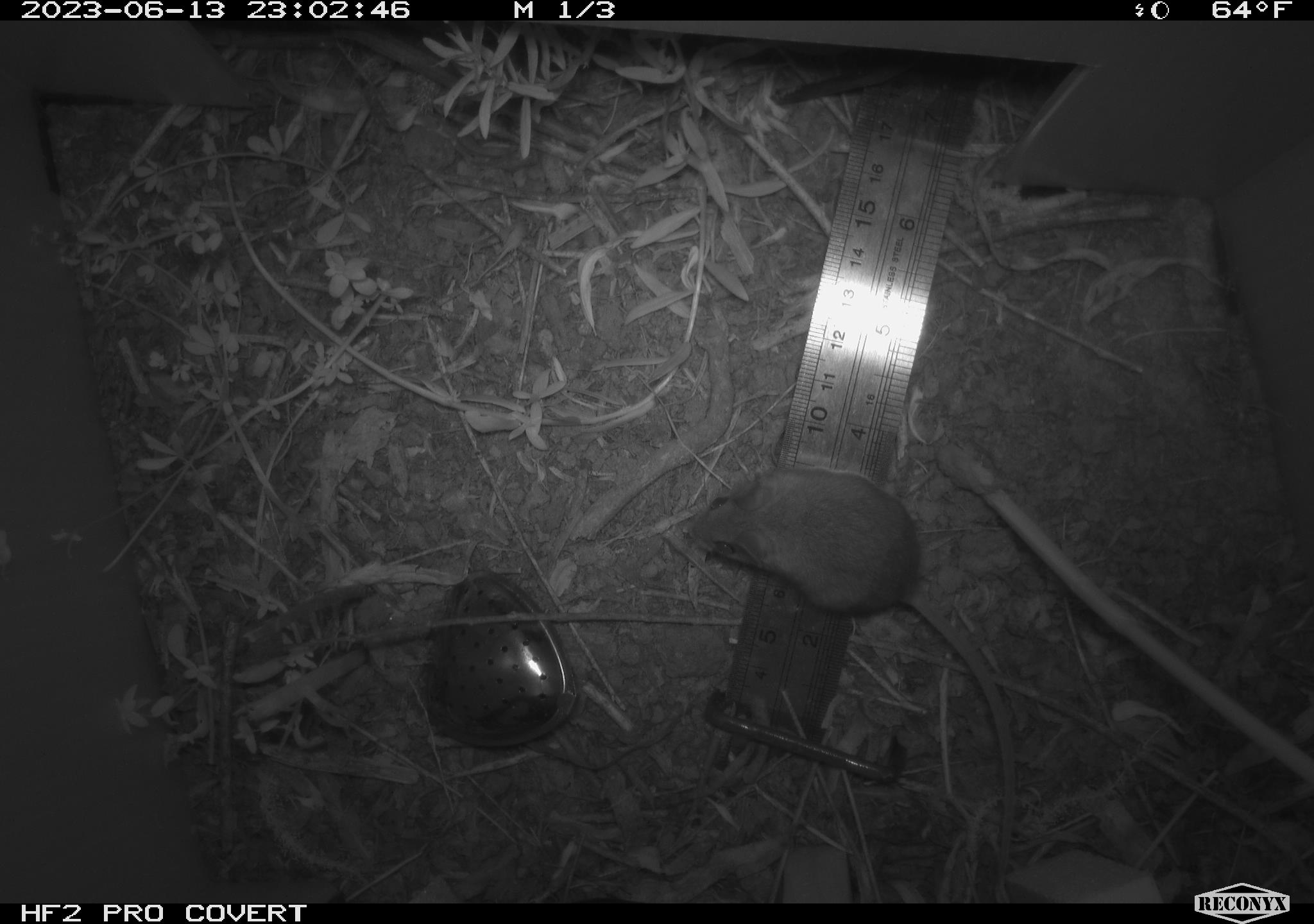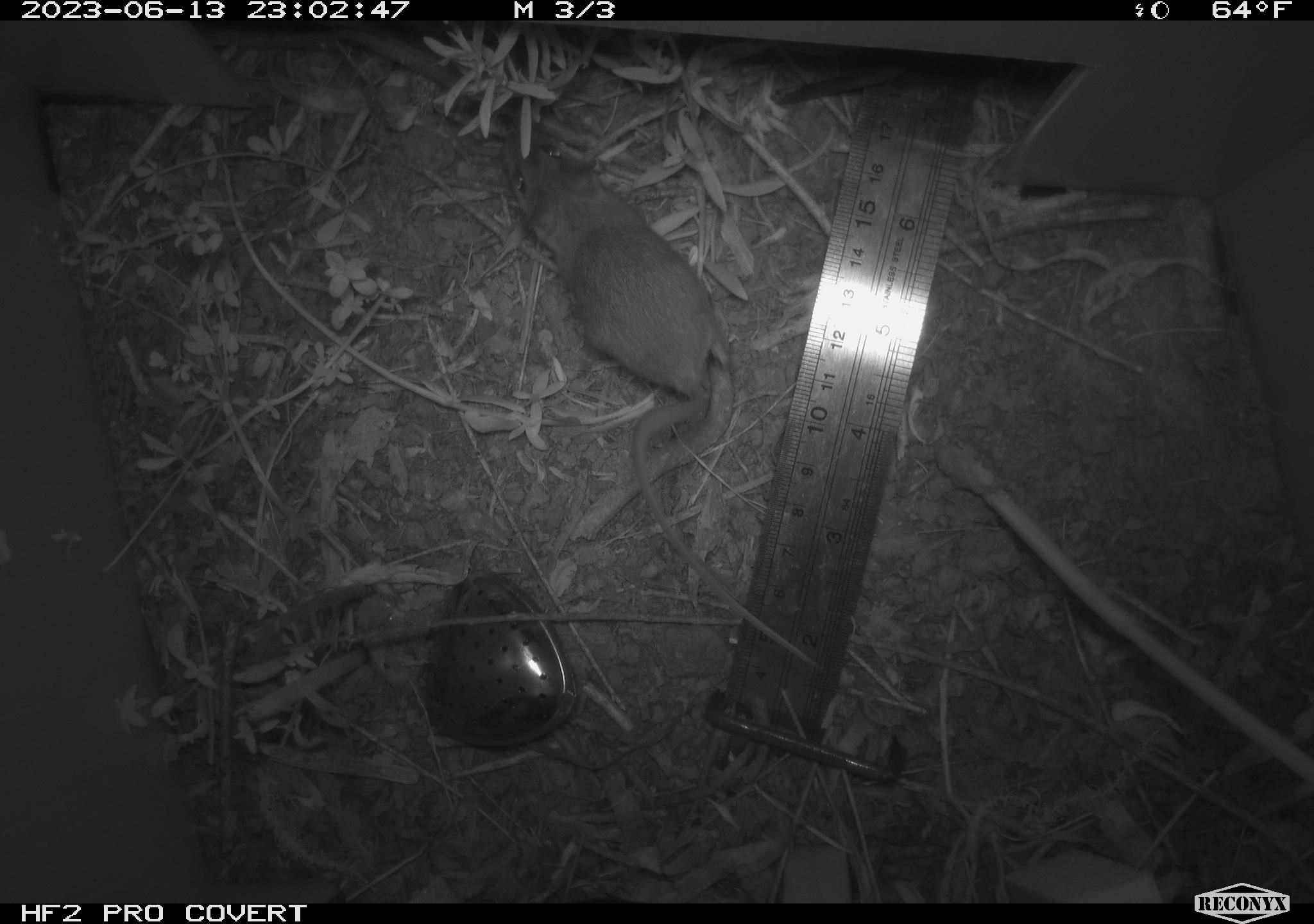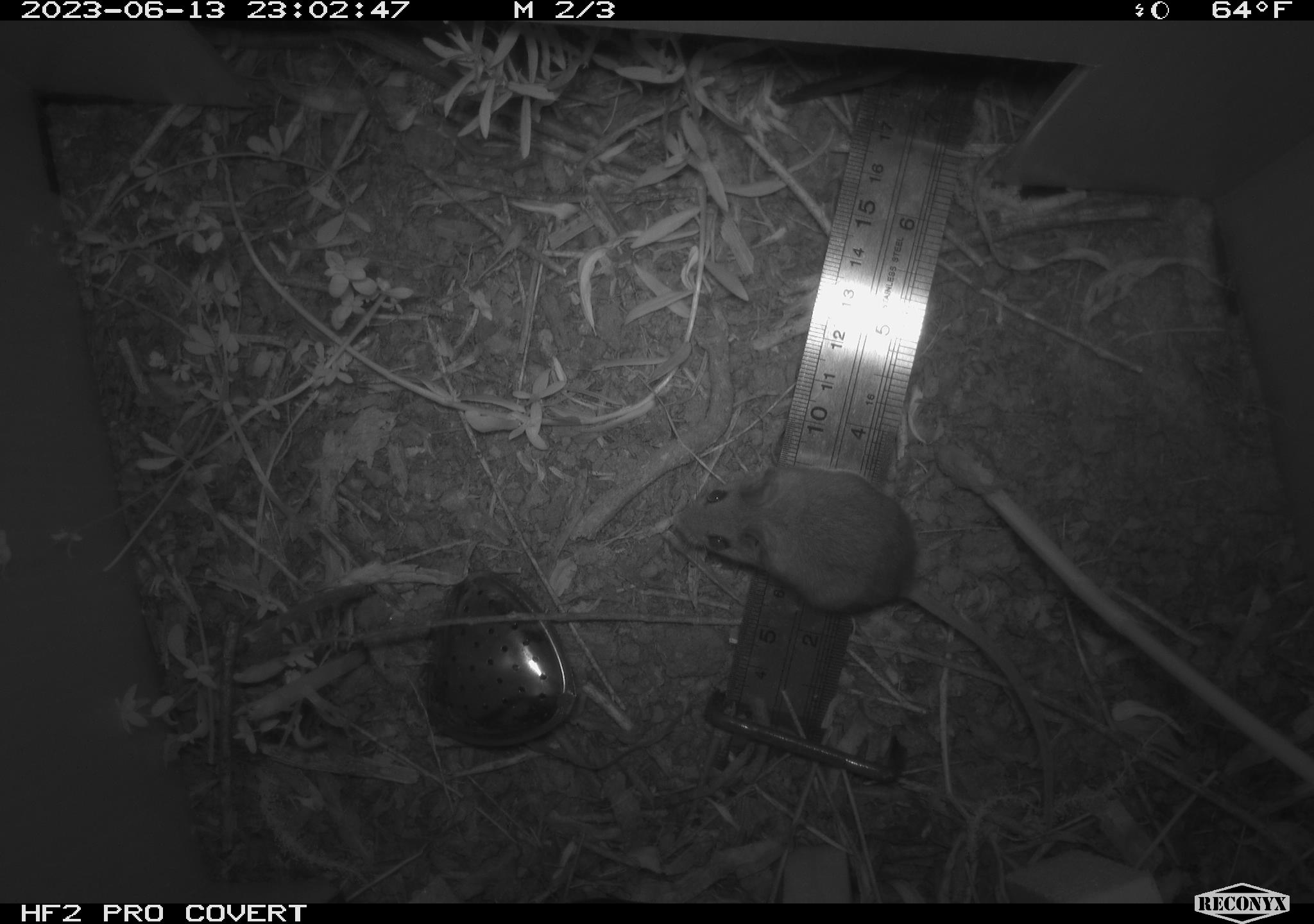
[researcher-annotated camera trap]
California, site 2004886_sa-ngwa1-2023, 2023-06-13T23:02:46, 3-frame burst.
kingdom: Animalia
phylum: Chordata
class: Mammalia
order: Rodentia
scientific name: Rodentia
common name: mouse species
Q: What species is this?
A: Mouse species (Rodentia).